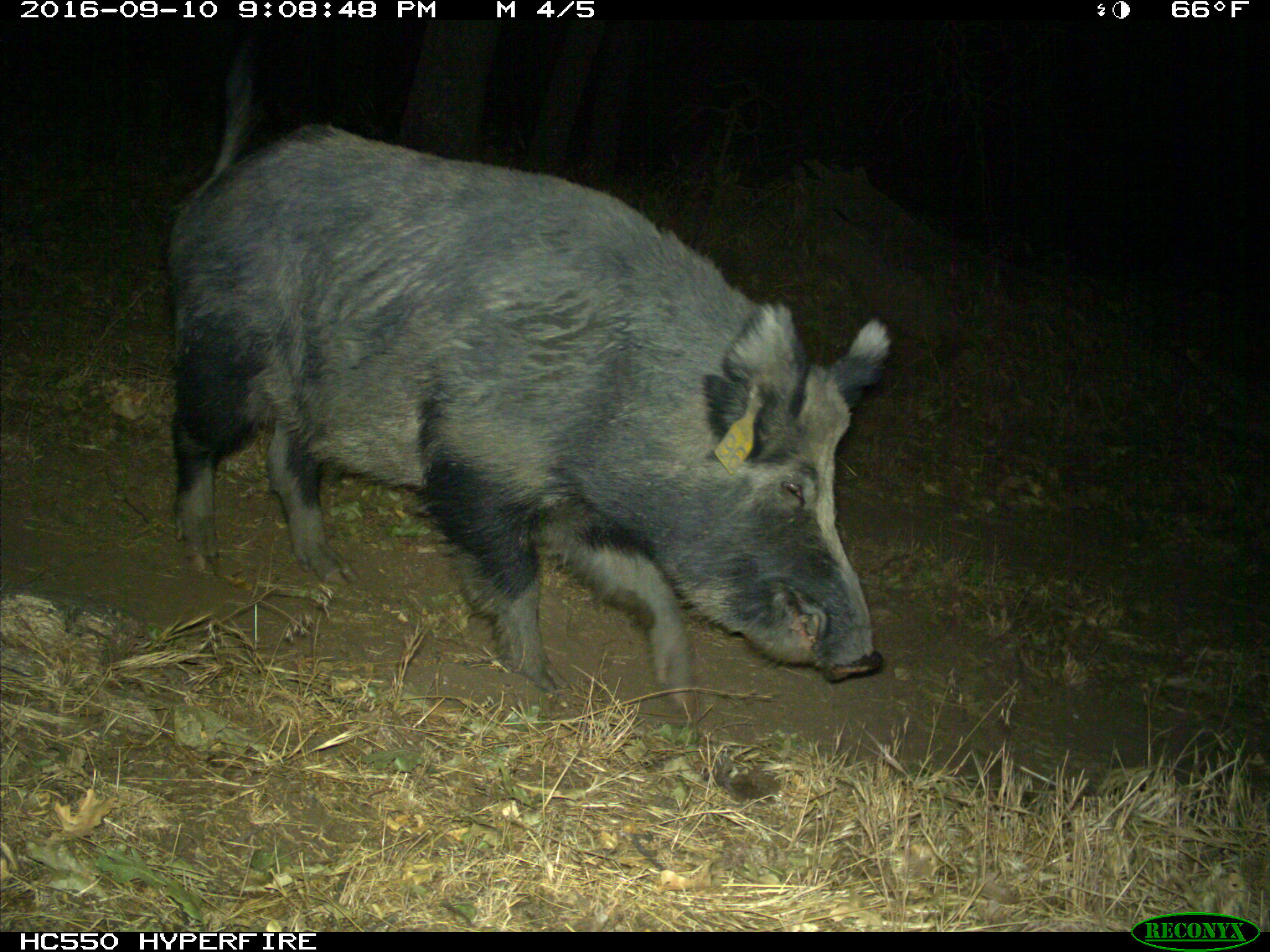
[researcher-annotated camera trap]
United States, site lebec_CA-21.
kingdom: Animalia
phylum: Chordata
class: Mammalia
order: Artiodactyla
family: Suidae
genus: Sus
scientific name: Sus scrofa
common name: wild boar